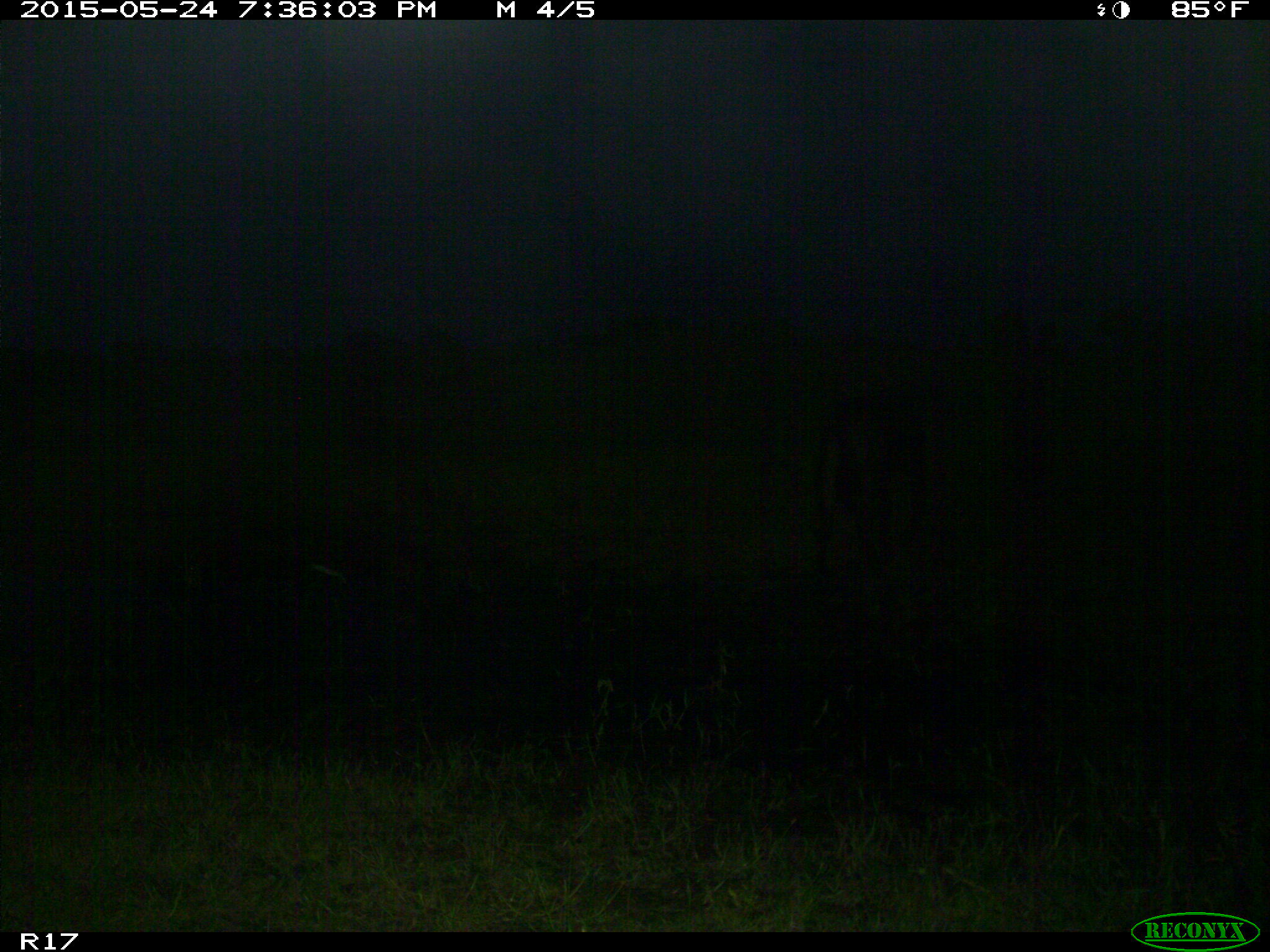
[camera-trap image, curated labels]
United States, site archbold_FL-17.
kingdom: Animalia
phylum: Chordata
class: Mammalia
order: Artiodactyla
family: Bovidae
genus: Bos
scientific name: Bos taurus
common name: domestic cow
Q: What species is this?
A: Bos taurus (domestic cow).